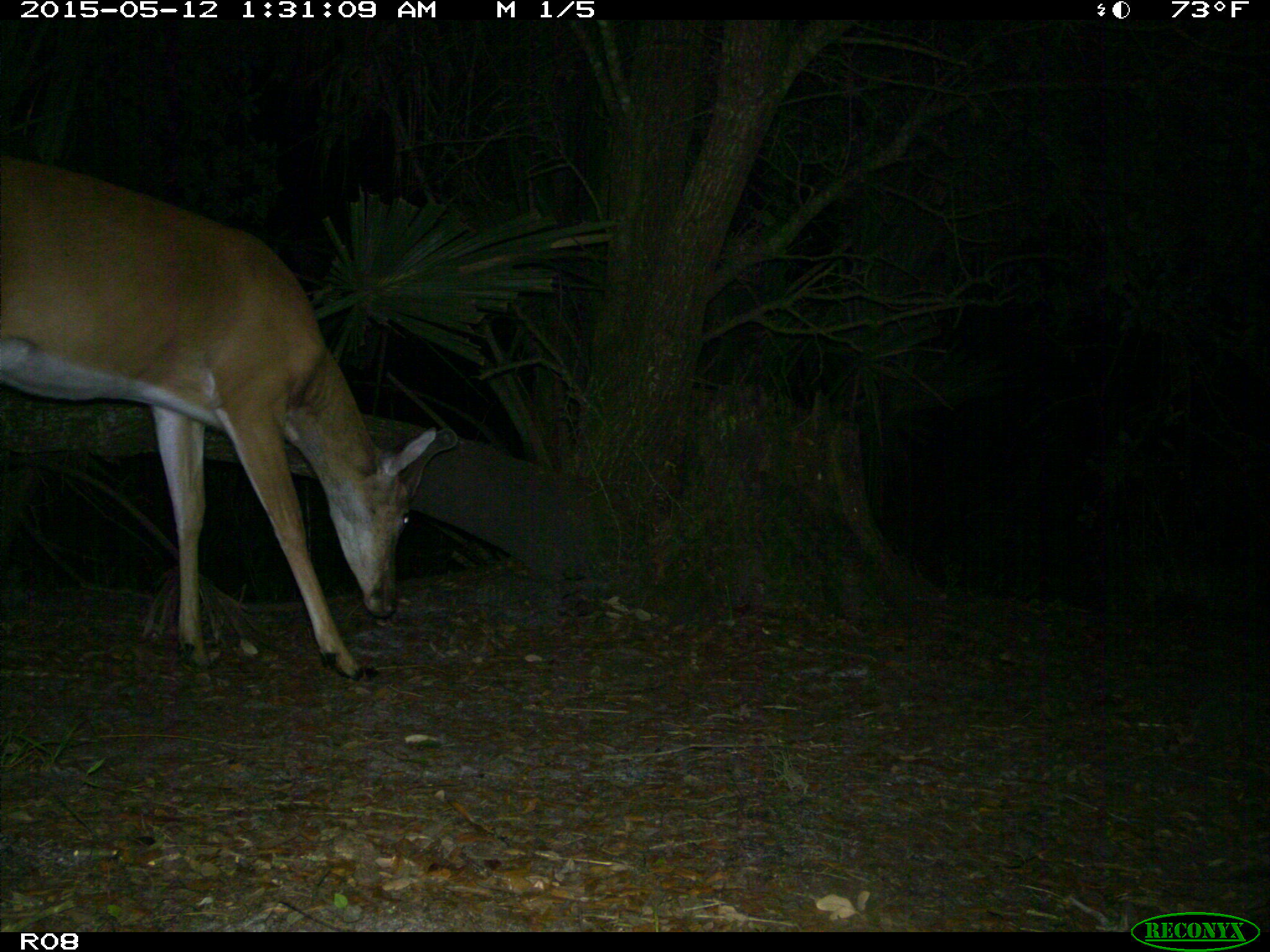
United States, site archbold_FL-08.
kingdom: Animalia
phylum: Chordata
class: Mammalia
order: Artiodactyla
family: Cervidae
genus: Odocoileus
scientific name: Odocoileus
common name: deer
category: unidentified deer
Unidentified deer (deer) (Odocoileus).